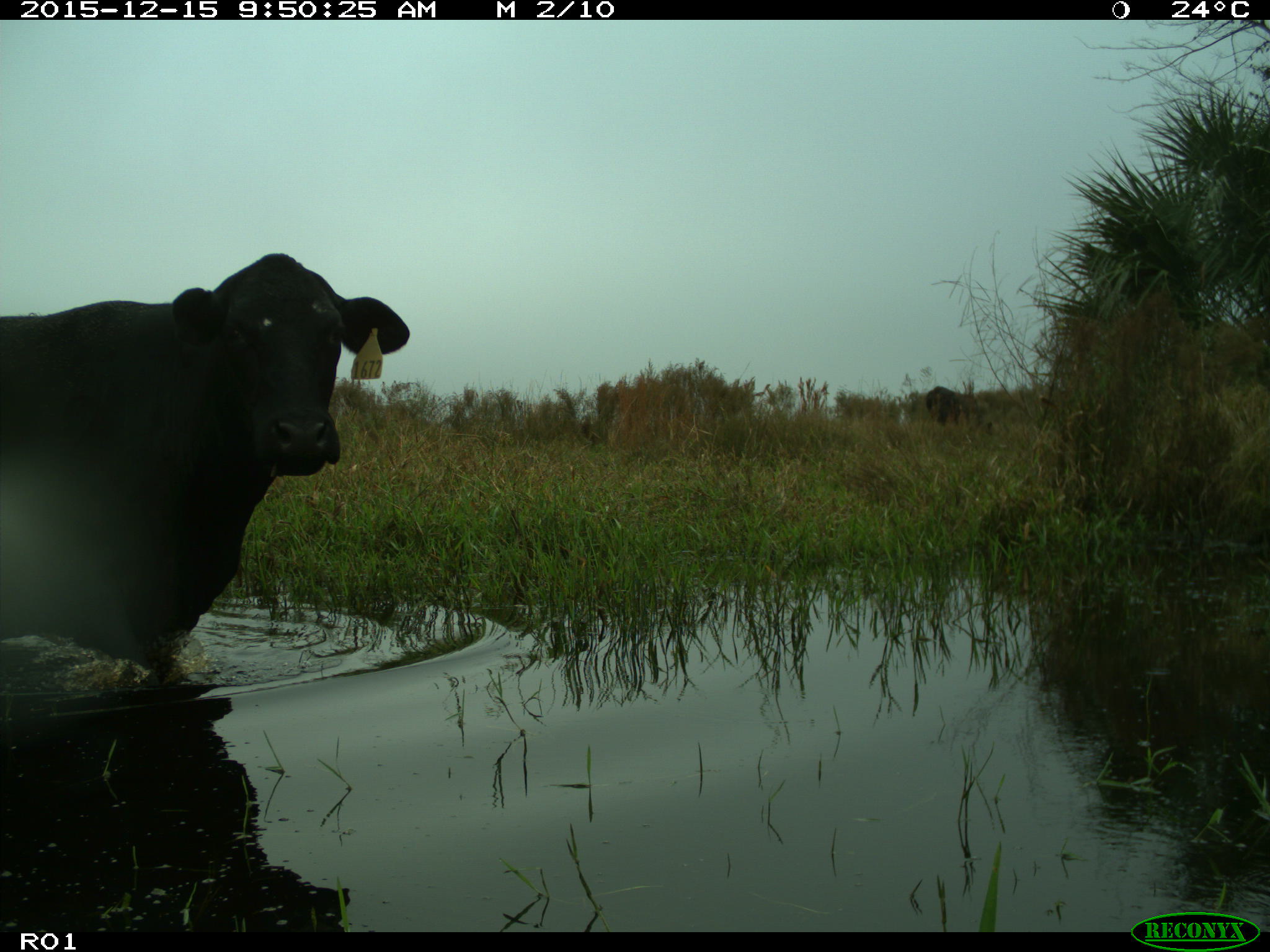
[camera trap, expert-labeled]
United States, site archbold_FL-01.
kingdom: Animalia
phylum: Chordata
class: Mammalia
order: Artiodactyla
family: Bovidae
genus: Bos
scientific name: Bos taurus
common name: domestic cow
Bos taurus (domestic cow).